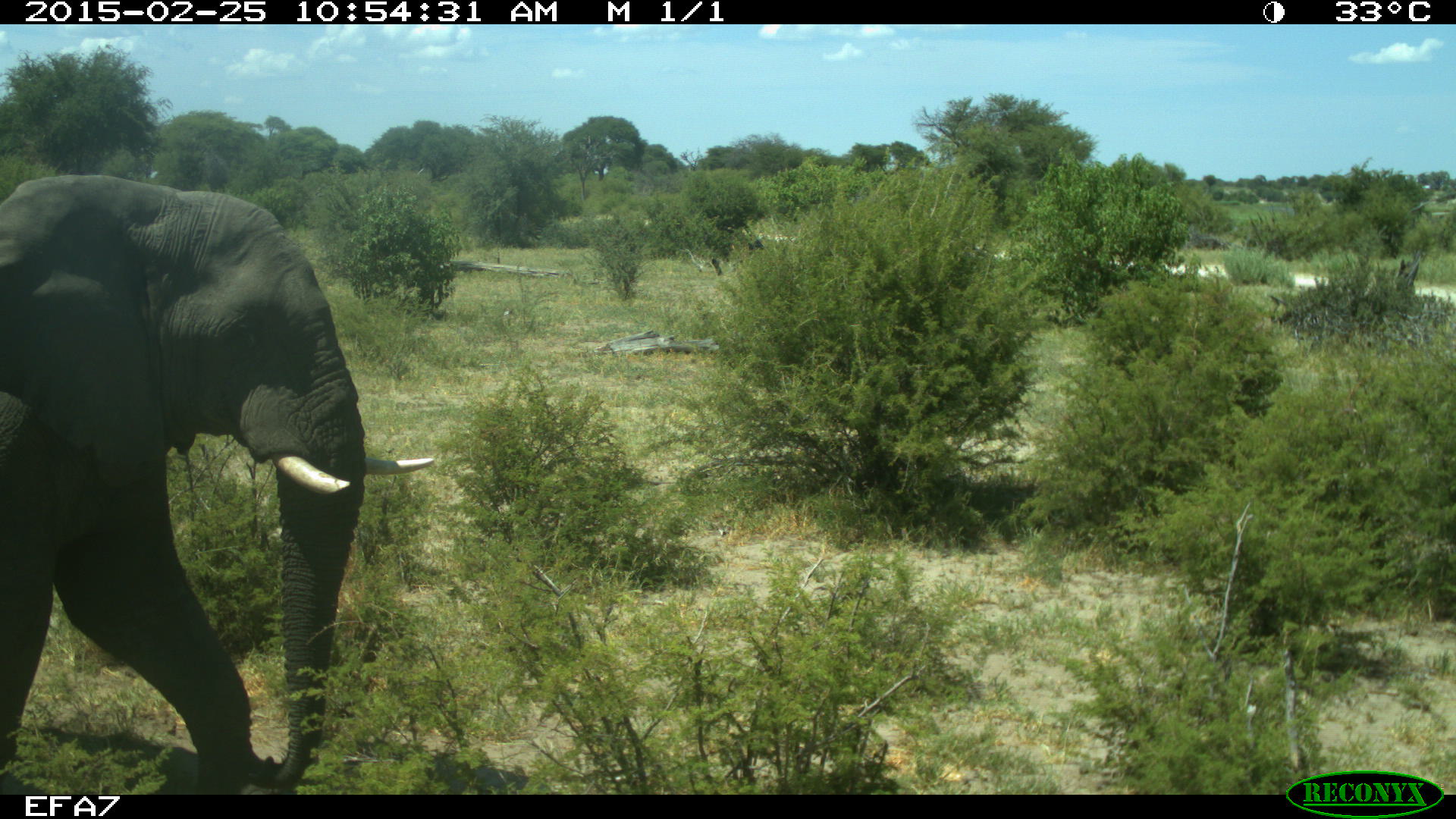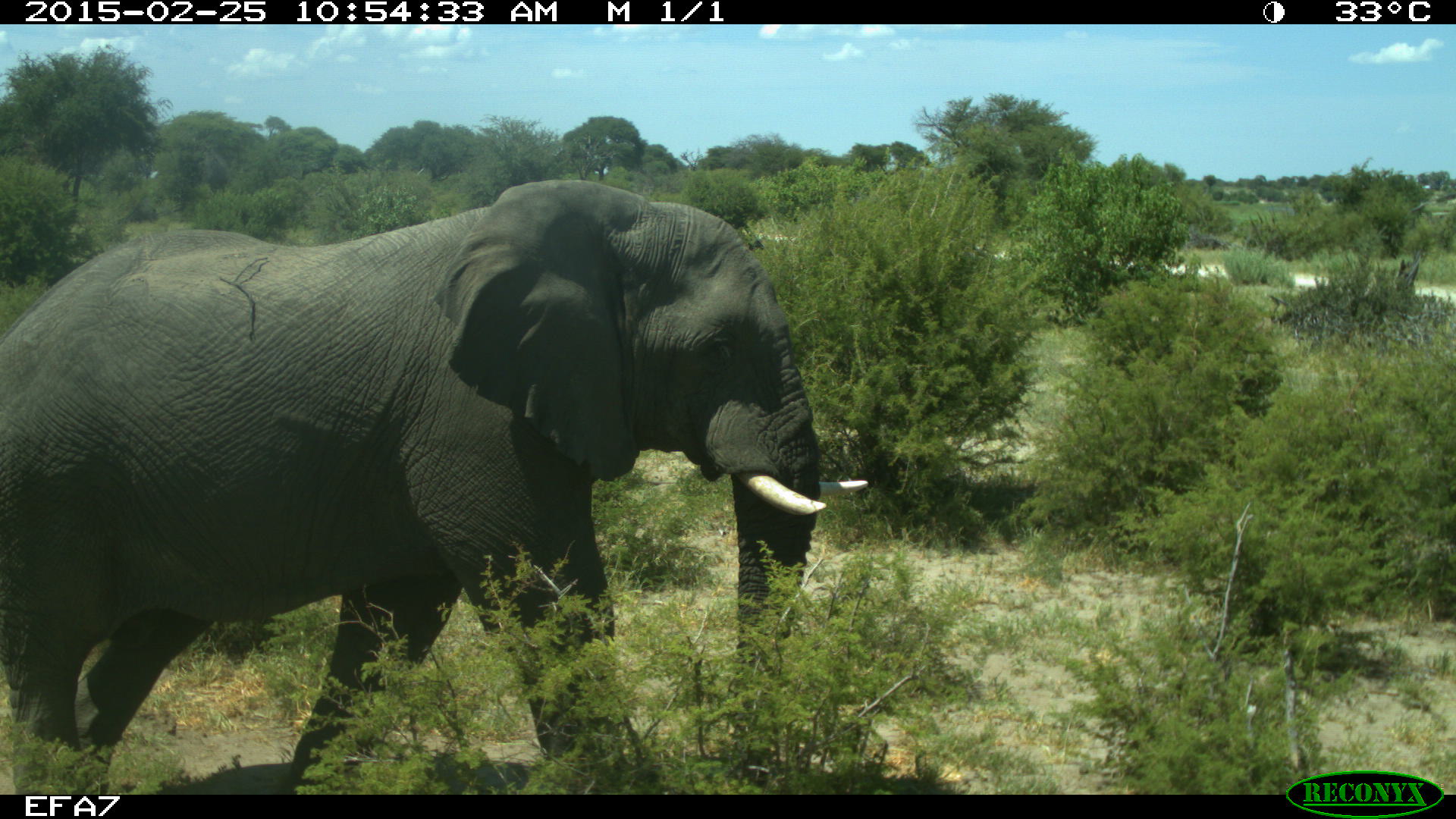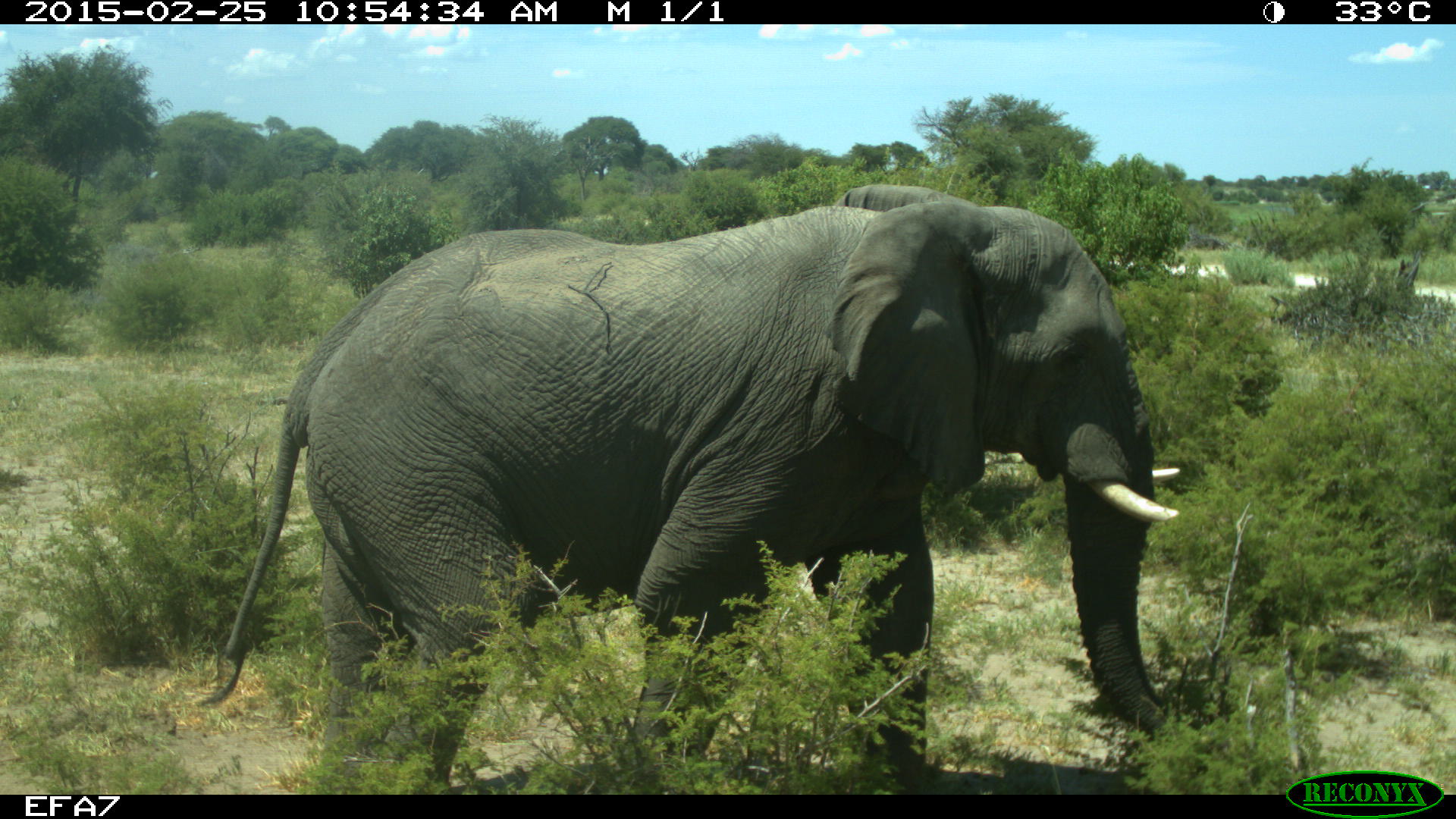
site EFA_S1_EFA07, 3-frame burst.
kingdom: Animalia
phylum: Chordata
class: Mammalia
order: Proboscidea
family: Elephantidae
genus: Loxodonta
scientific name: Loxodonta africana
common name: african bush elephant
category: elephant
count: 1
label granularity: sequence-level